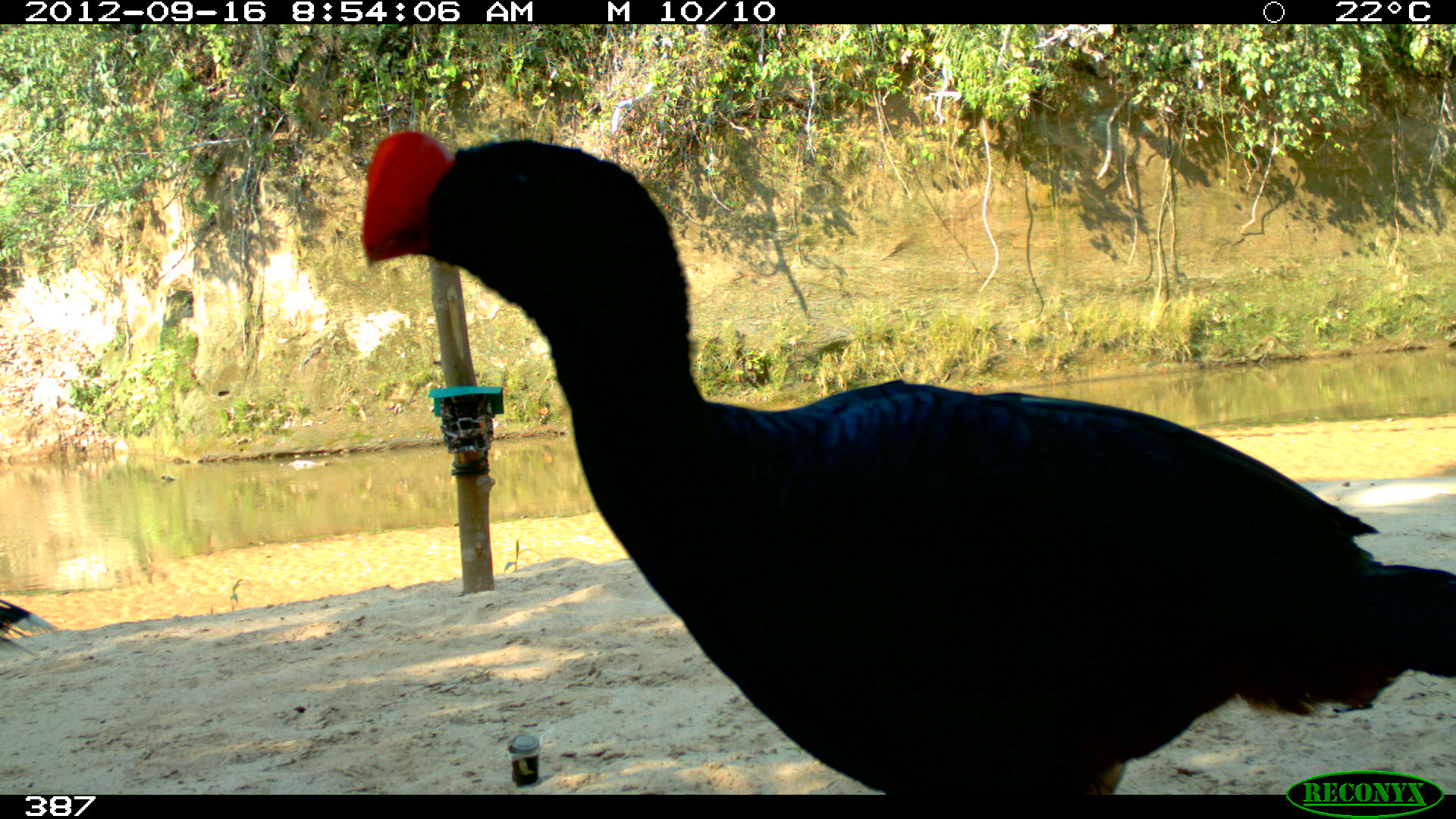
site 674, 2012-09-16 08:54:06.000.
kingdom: Animalia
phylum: Chordata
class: Aves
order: Galliformes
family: Cracidae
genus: Mitu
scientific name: Mitu tuberosum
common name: razor-billed curassow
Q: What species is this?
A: Mitu tuberosum (razor-billed curassow).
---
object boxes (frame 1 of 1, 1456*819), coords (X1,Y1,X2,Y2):
mitu tuberosum: (355,124,1456,794); (0,598,60,658)